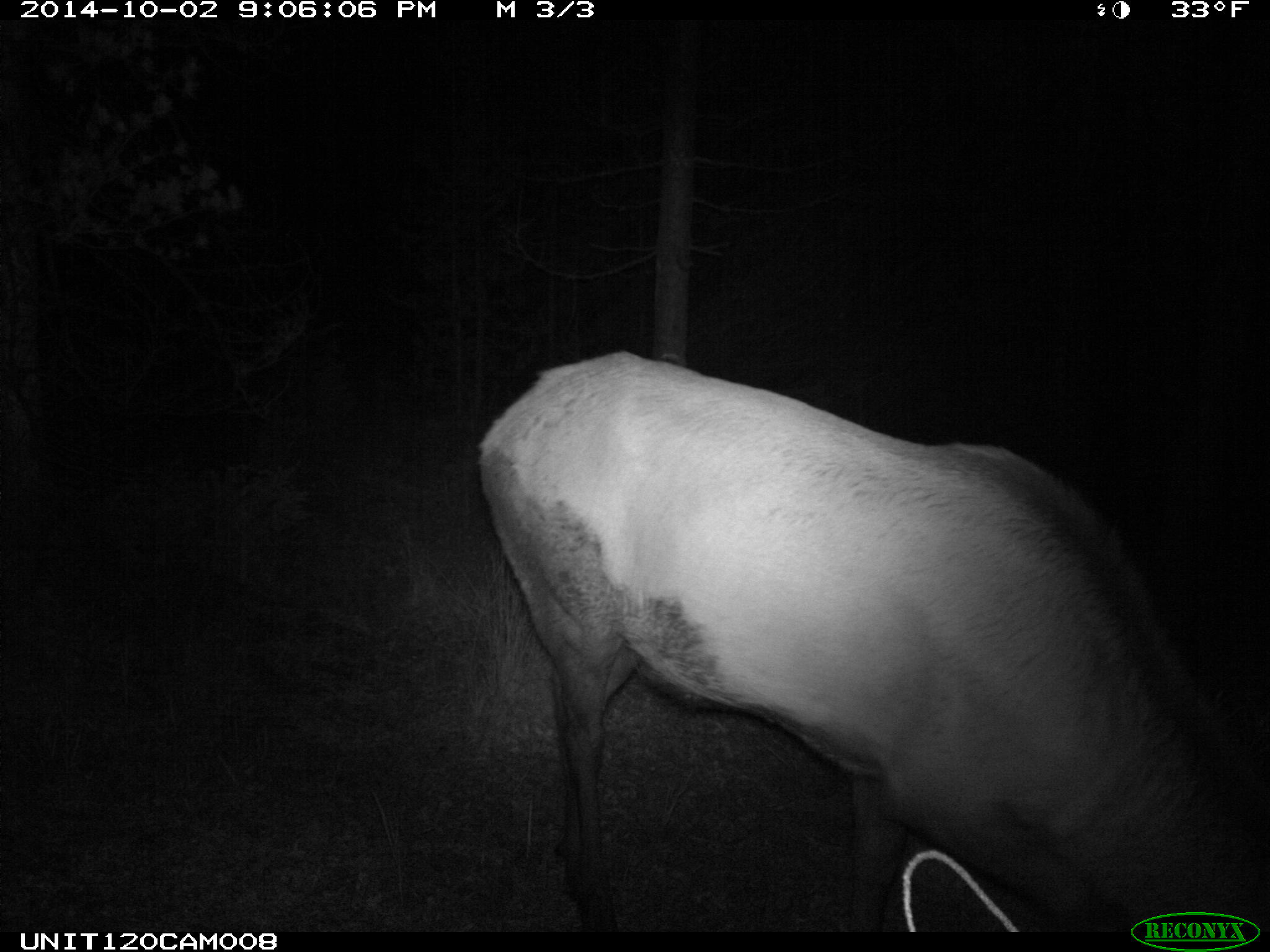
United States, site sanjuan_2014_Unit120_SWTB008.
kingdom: Animalia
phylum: Chordata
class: Mammalia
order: Artiodactyla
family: Cervidae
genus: Cervus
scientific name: Cervus elaphus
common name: red deer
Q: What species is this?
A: Cervus elaphus (red deer).